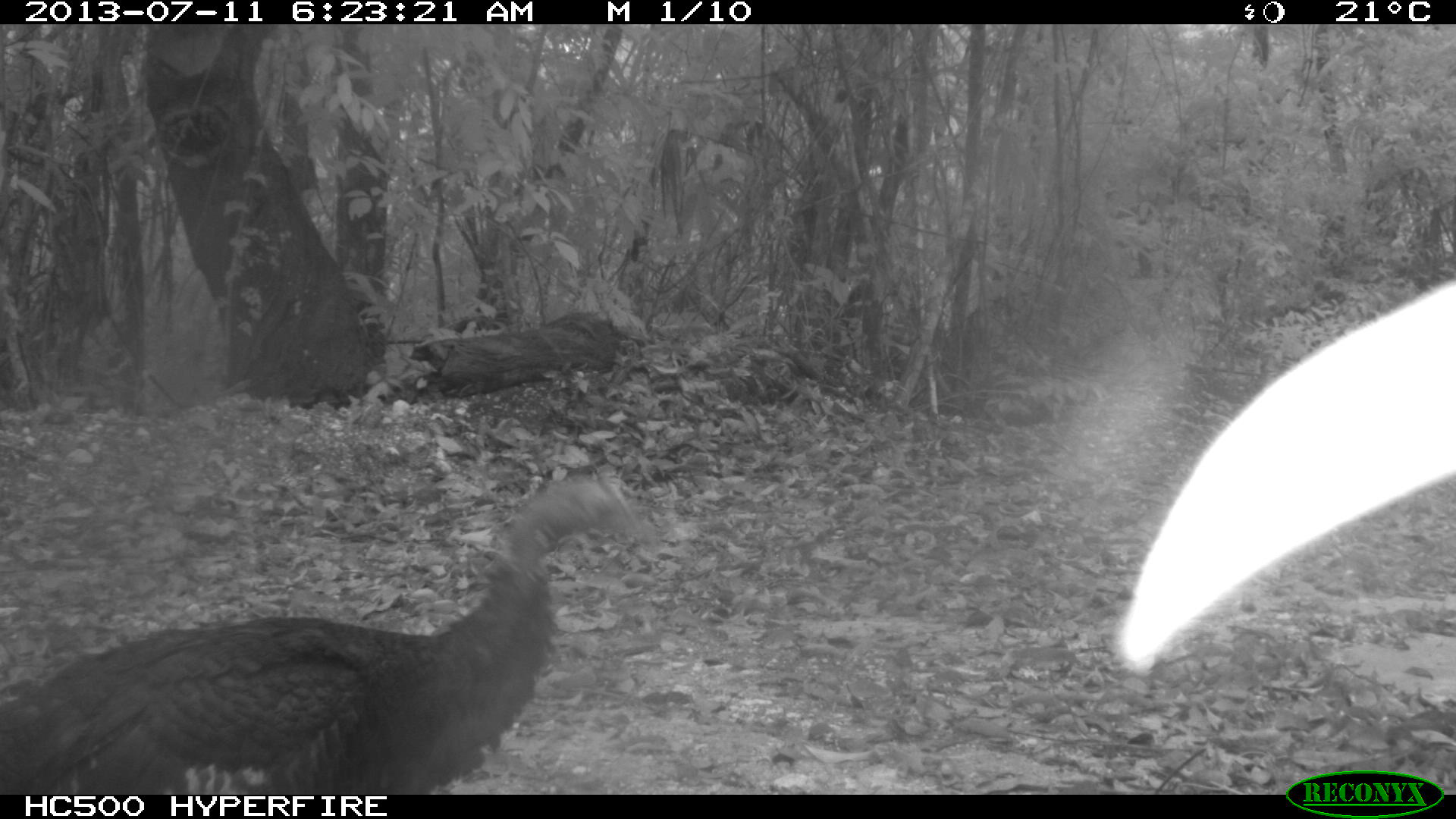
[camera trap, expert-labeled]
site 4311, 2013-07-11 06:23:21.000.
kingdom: Animalia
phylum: Chordata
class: Aves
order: Galliformes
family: Phasianidae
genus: Meleagris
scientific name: Meleagris ocellata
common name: ocellated turkey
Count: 1.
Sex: female.